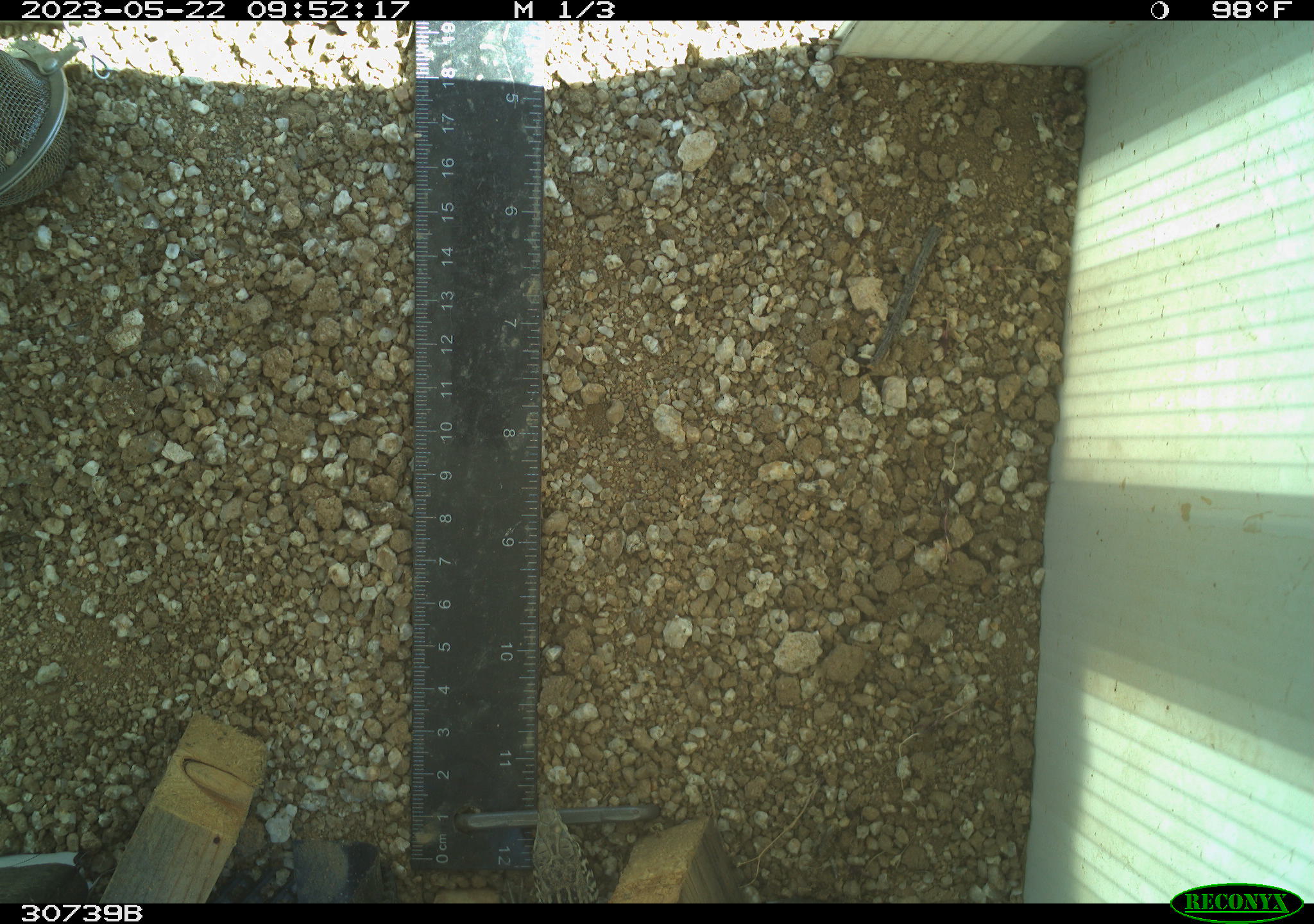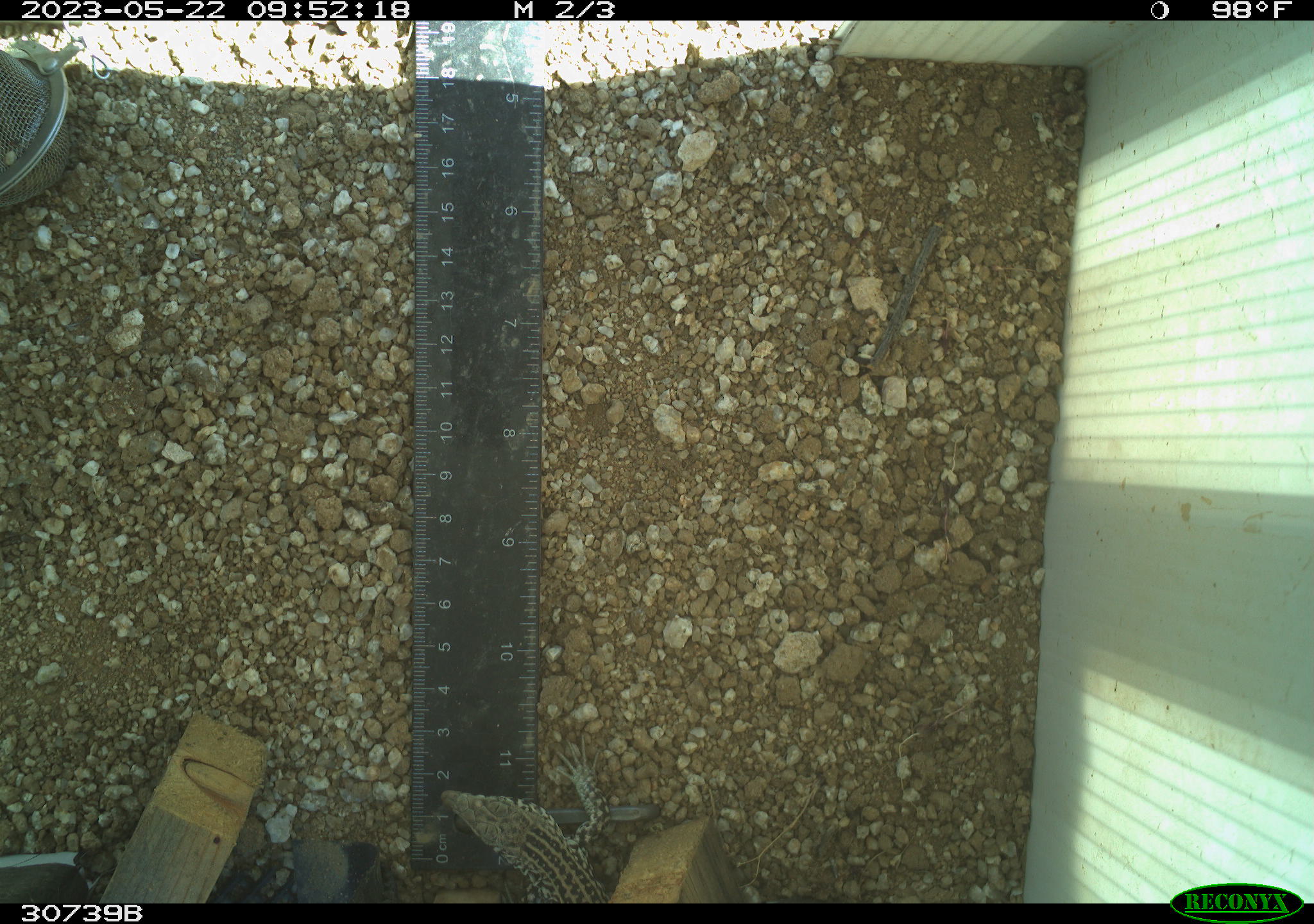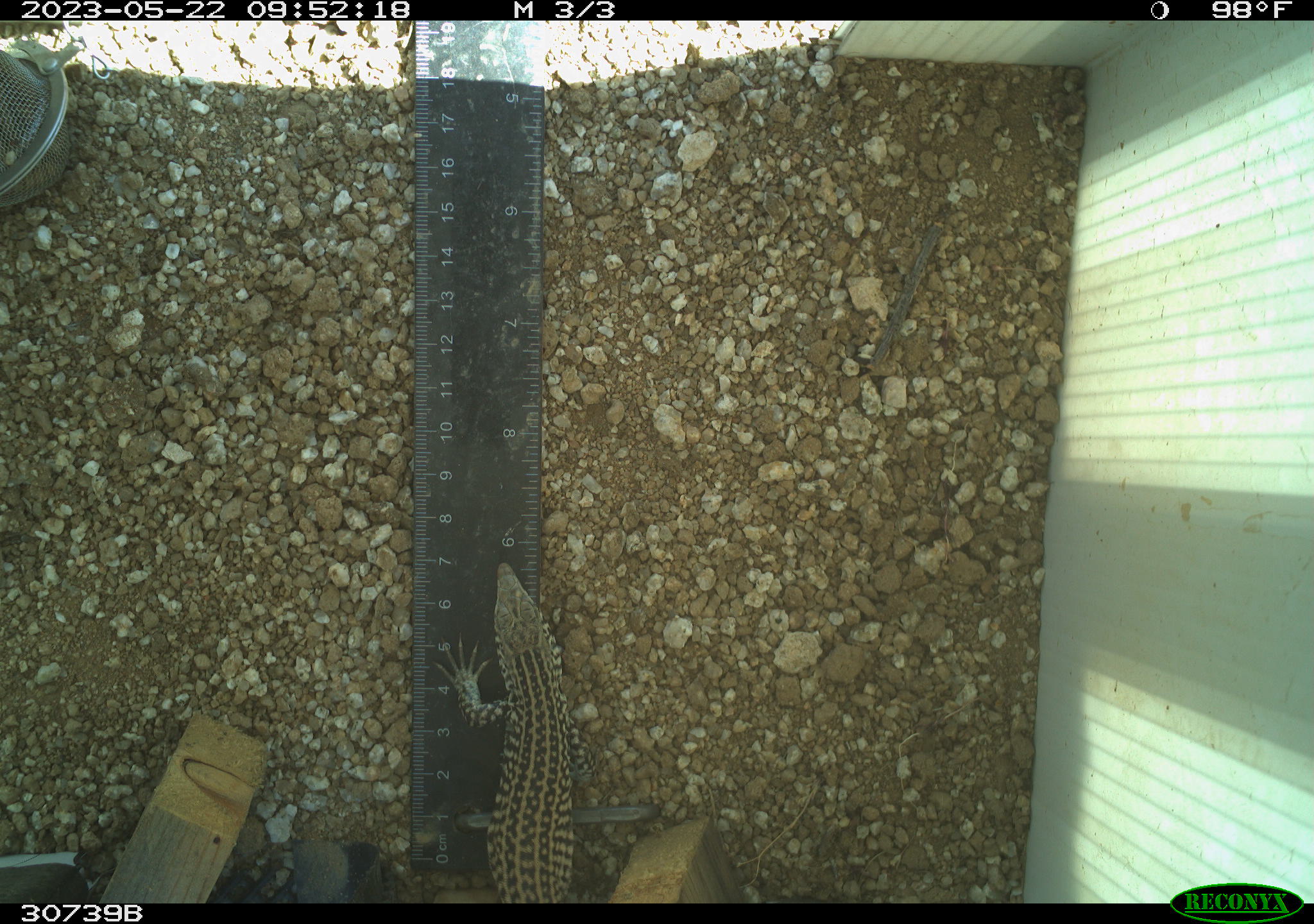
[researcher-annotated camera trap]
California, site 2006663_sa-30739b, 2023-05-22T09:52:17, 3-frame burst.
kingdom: Animalia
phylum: Chordata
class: Reptilia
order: Squamata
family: Teiidae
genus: Aspidoscelis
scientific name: Aspidoscelis tigris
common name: western whiptail